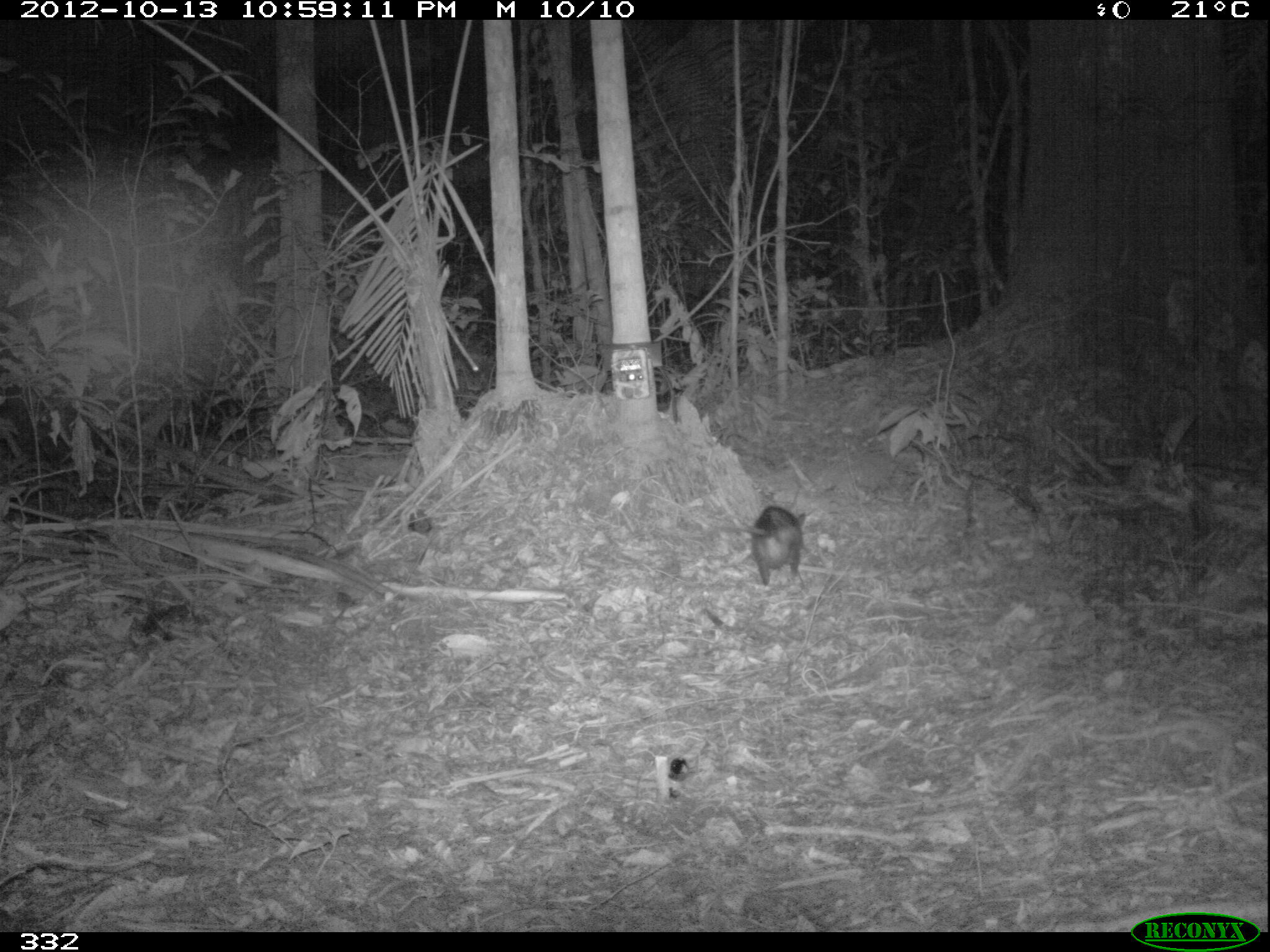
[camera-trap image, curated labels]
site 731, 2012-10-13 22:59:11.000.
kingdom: Animalia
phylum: Chordata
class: Mammalia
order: Didelphimorphia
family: Didelphidae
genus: Didelphis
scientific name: Didelphis marsupialis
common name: southern opossum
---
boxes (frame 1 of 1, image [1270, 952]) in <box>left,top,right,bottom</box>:
didelphis marsupialis: <box>716,504,806,585</box>